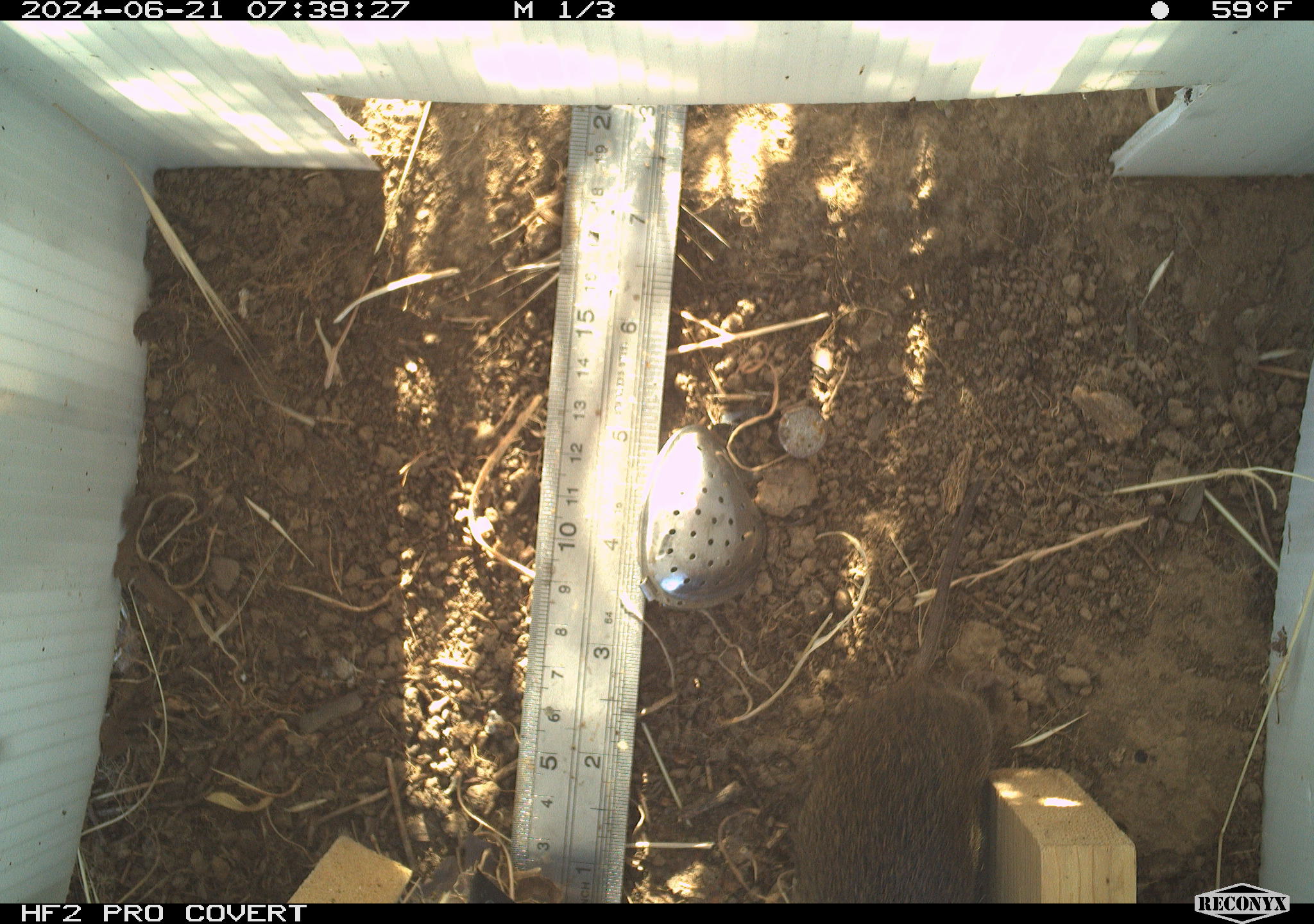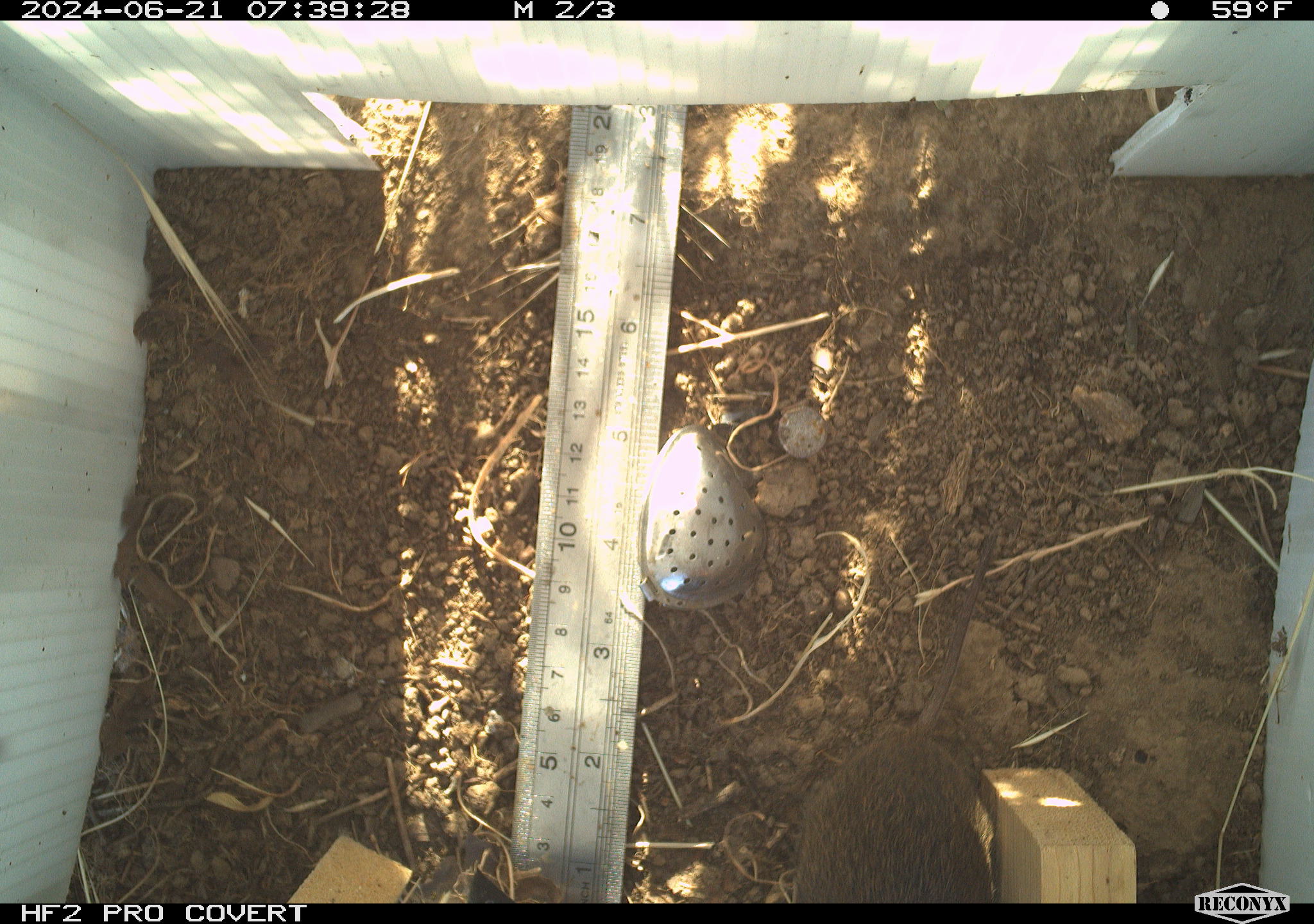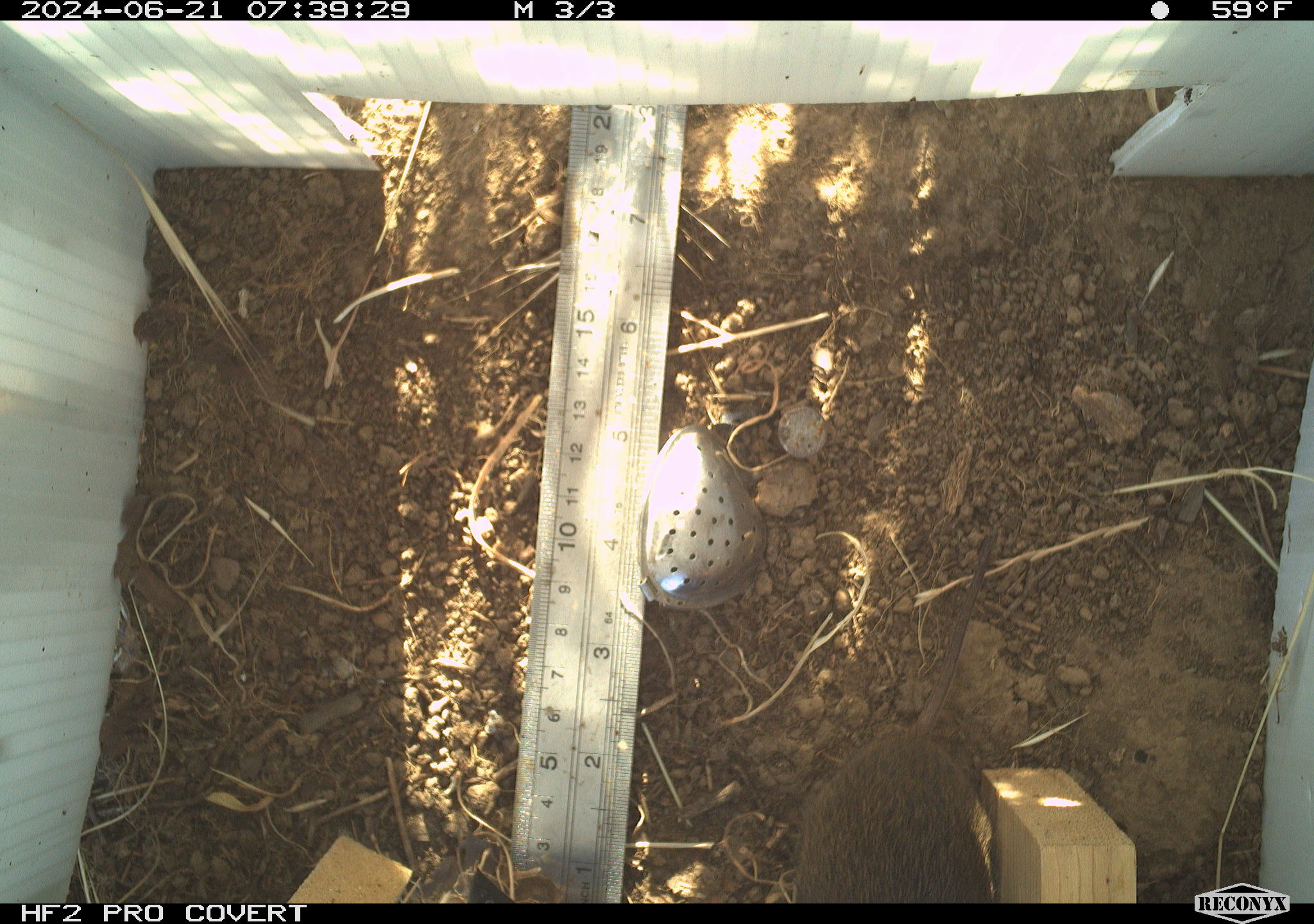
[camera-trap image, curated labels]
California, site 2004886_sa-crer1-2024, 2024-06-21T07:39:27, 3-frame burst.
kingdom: Animalia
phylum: Chordata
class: Mammalia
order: Rodentia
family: Cricetidae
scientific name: Arvicolinae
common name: voles, lemmings, and muskrats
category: arvicolinae subfamily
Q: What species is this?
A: Arvicolinae subfamily (voles, lemmings, and muskrats) (Arvicolinae).